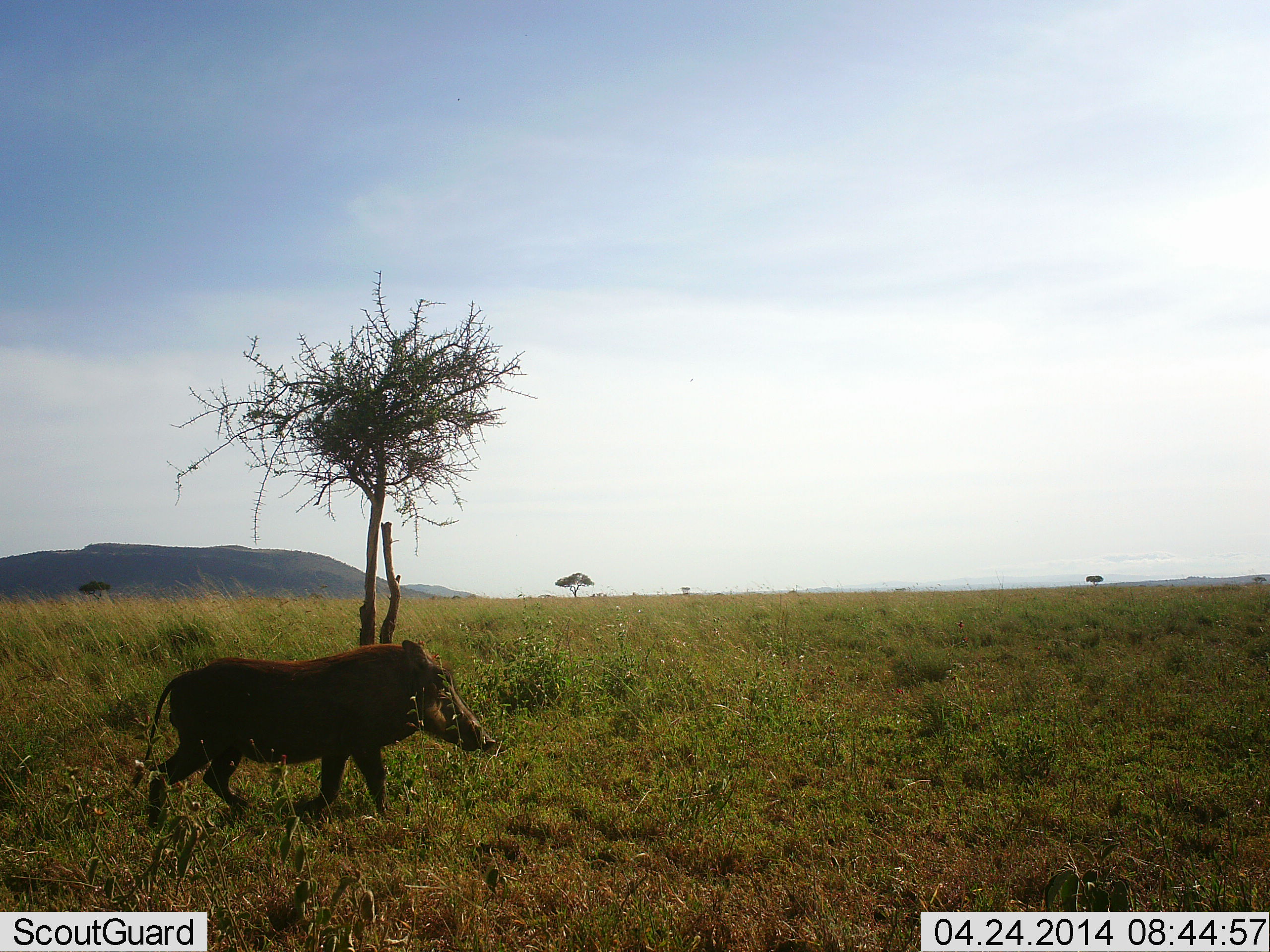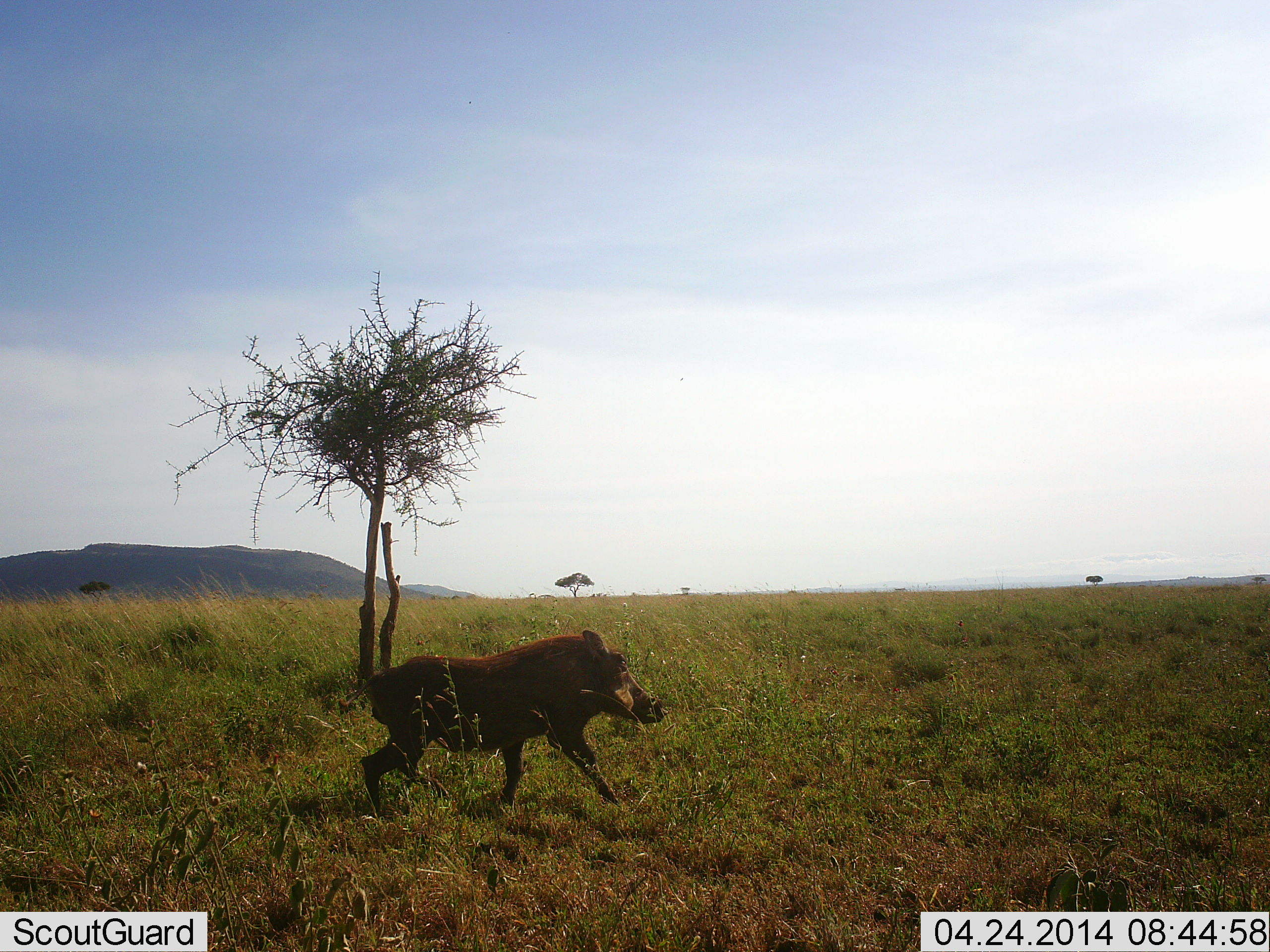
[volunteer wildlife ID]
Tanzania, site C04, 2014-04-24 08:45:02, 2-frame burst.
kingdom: Animalia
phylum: Chordata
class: Mammalia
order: Artiodactyla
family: Suidae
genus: Phacochoerus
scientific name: Phacochoerus africanus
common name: warthog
Warthog (Phacochoerus africanus), count 1. Behavior (volunteer vote fractions): standing 10%, resting 0%, moving 100%, interacting 0%. Young present (vote fraction): 2%. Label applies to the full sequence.